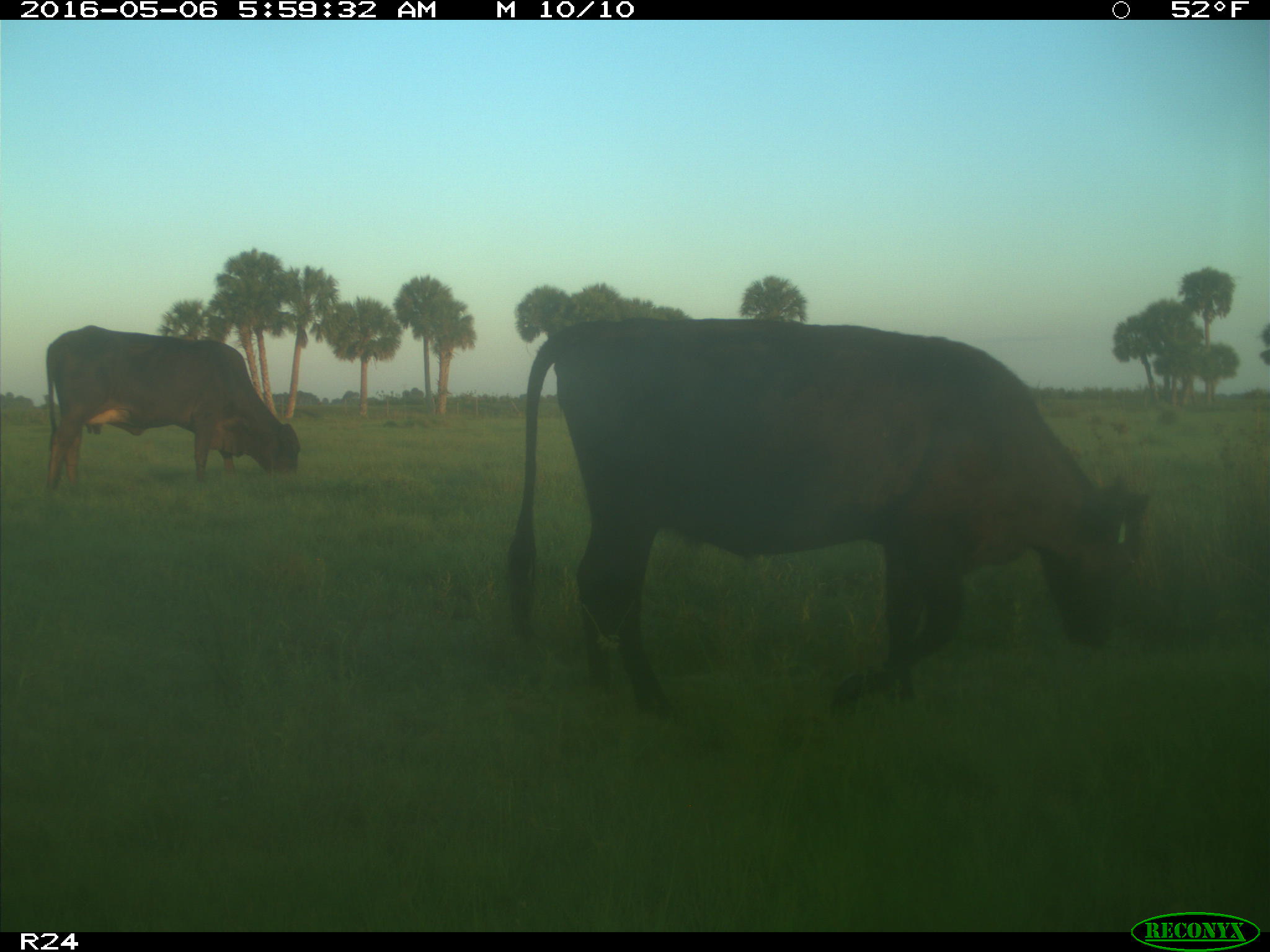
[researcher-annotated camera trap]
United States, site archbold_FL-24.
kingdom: Animalia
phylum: Chordata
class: Mammalia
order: Artiodactyla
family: Bovidae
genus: Bos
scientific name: Bos taurus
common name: domestic cow